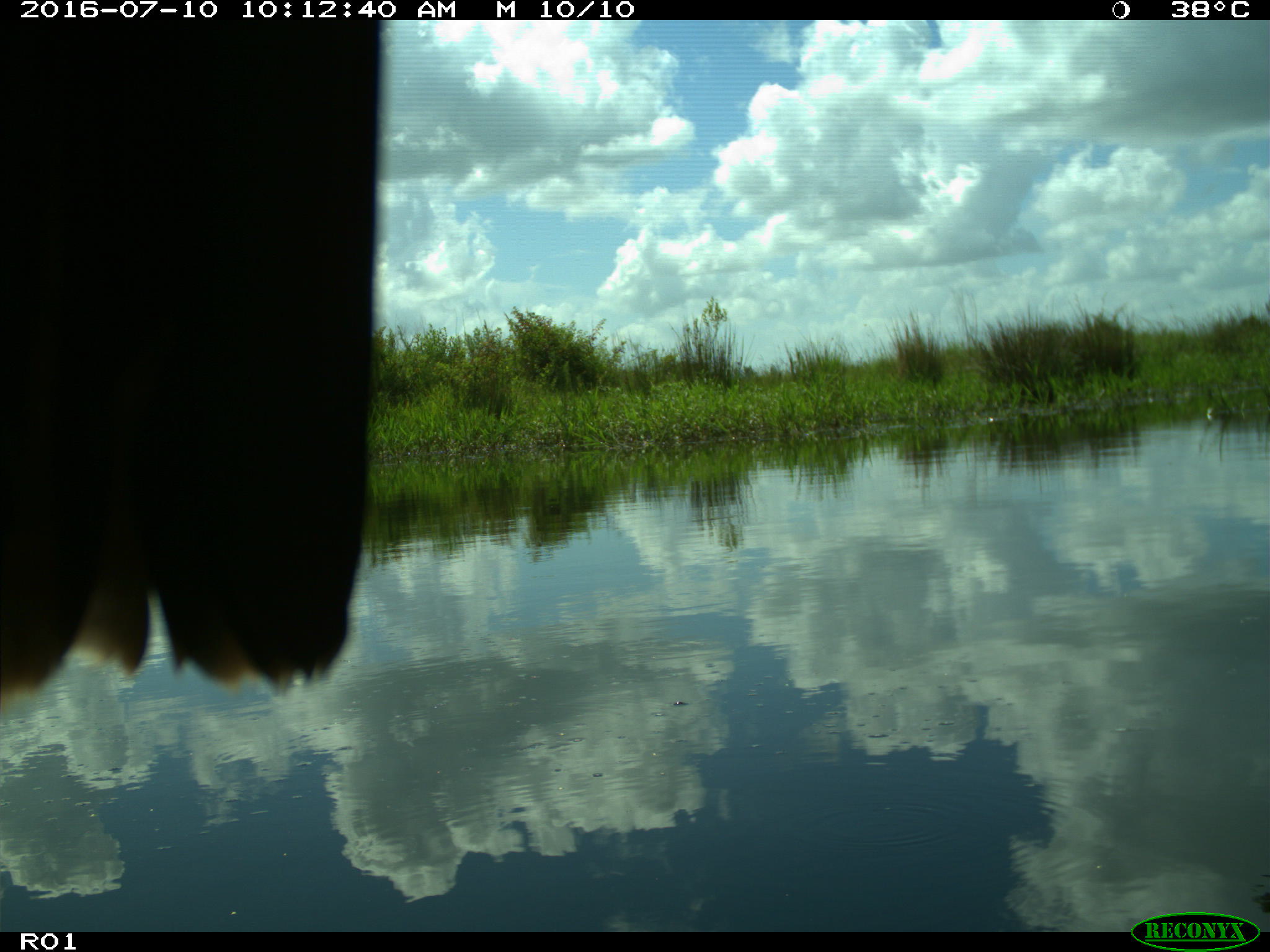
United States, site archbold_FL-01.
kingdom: Animalia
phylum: Chordata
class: Aves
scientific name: Aves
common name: birds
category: unidentified bird